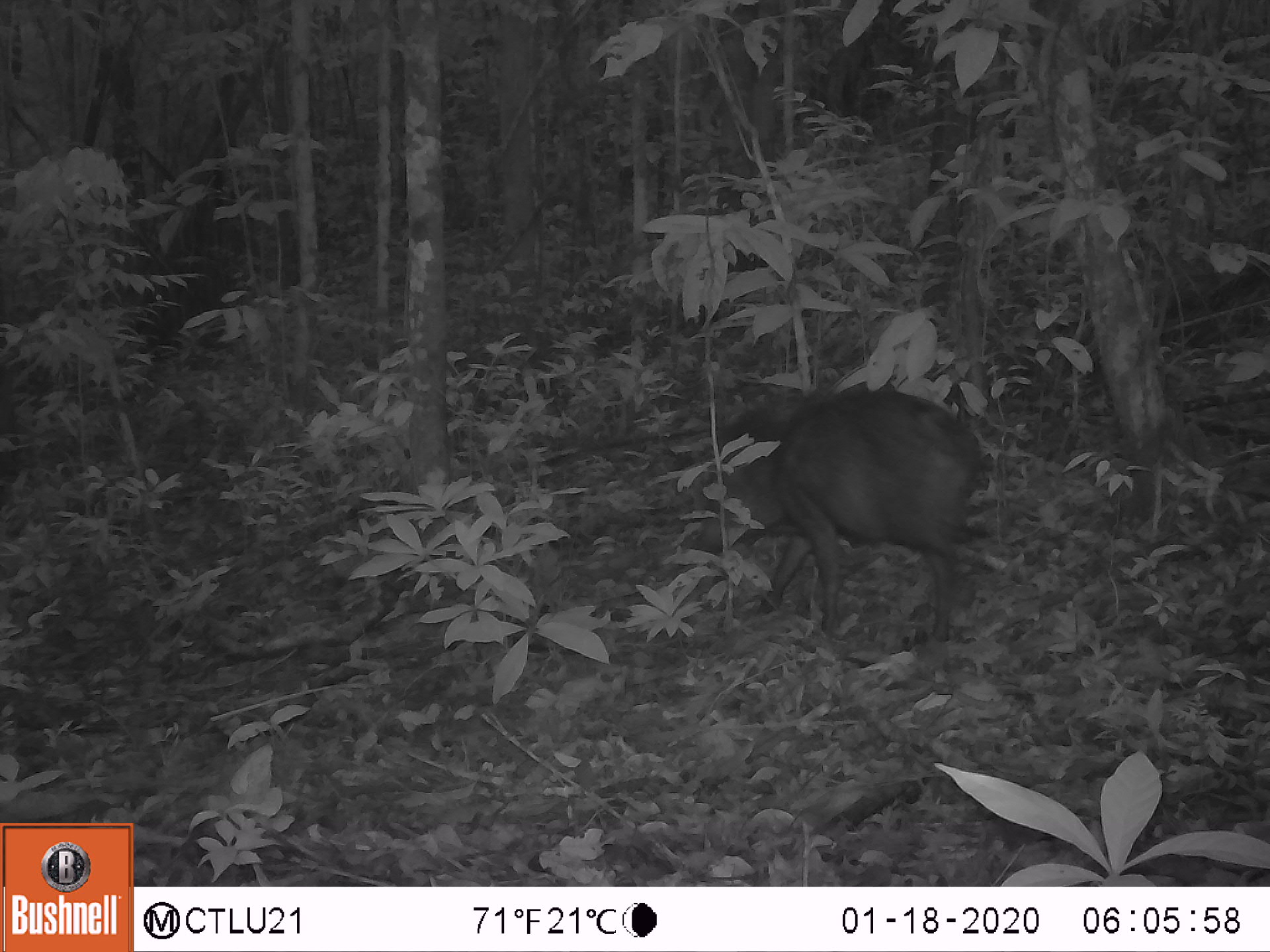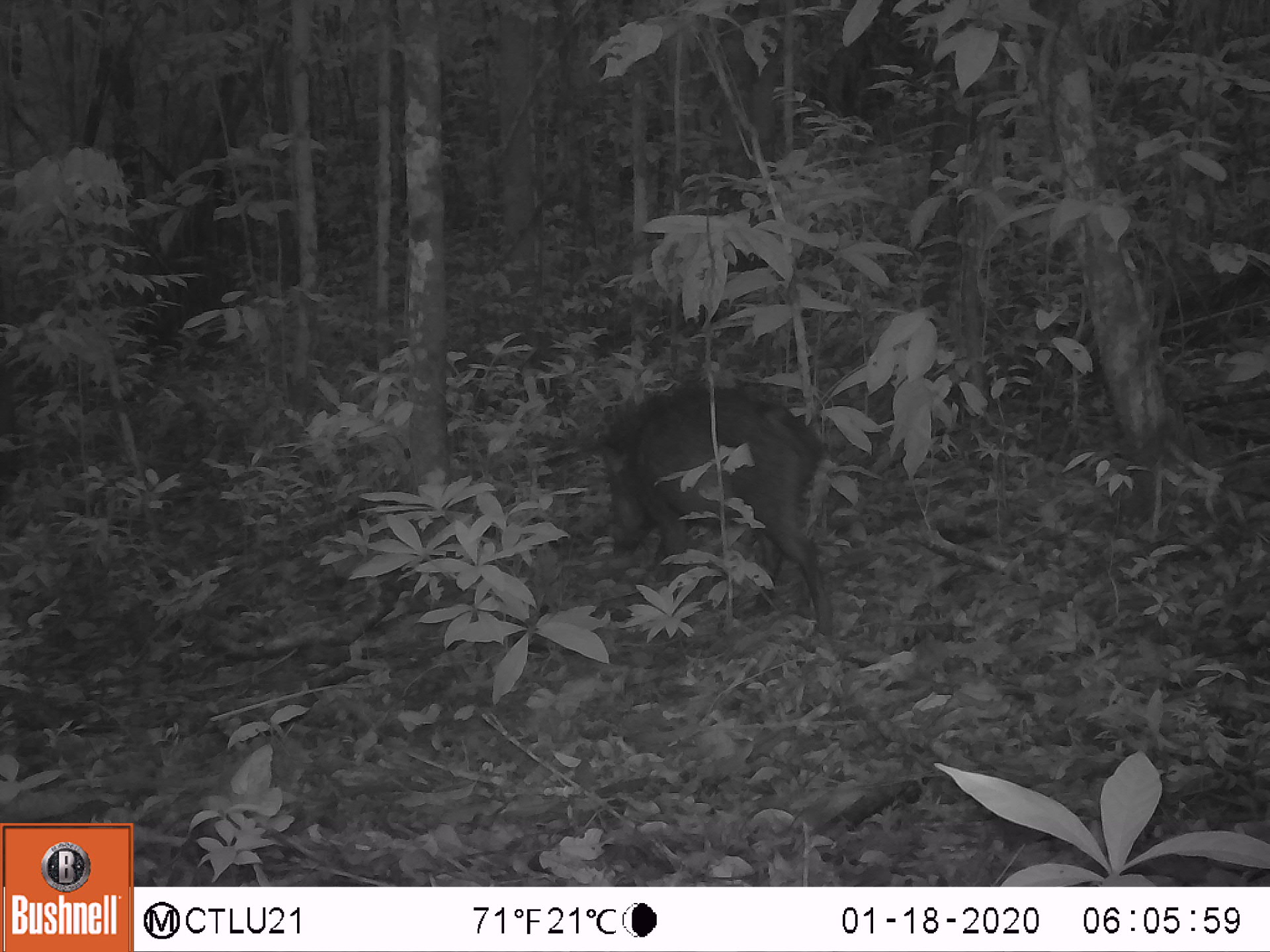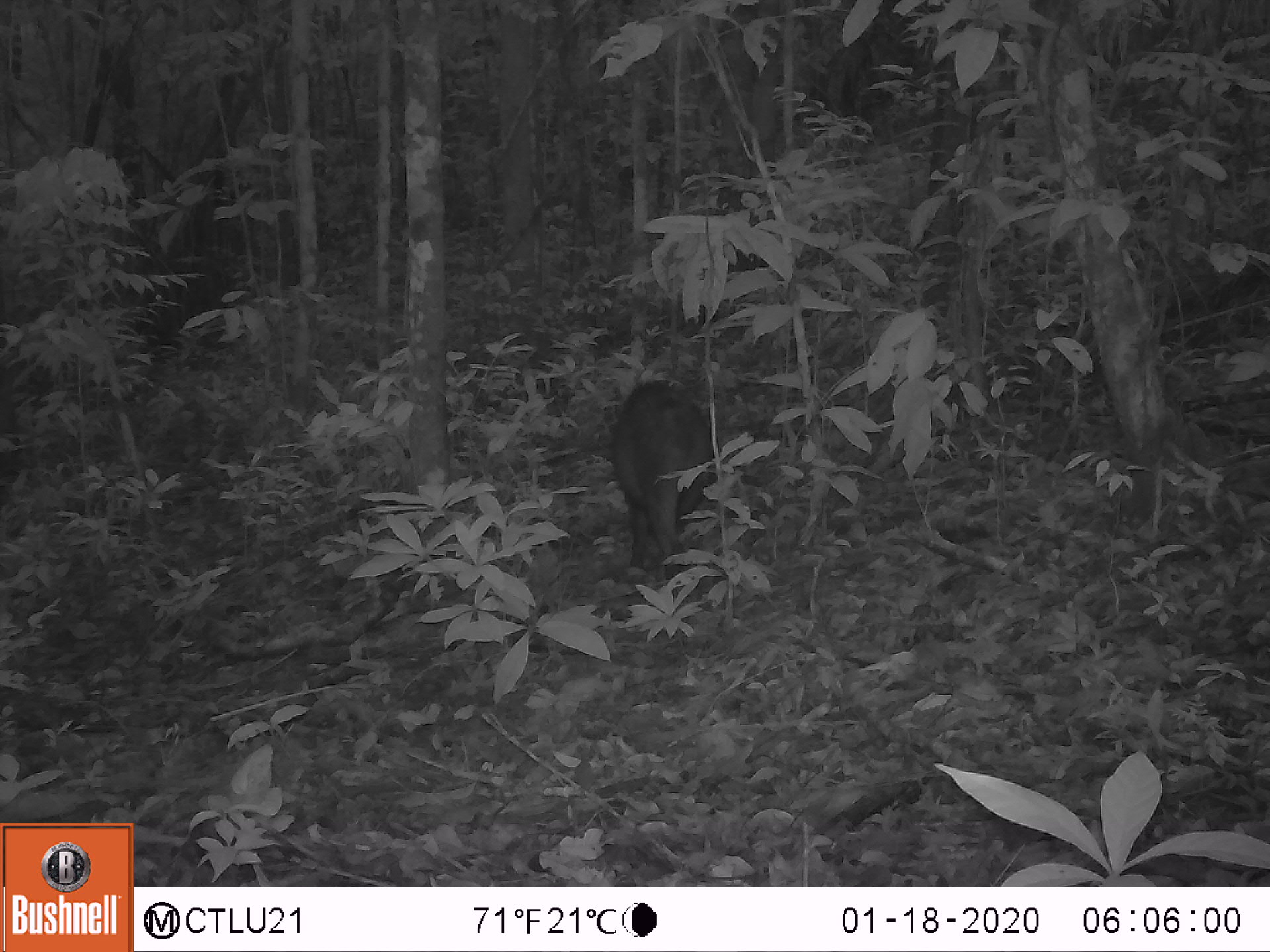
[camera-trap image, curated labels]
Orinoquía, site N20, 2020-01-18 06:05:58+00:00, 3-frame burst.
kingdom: Animalia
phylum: Chordata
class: Mammalia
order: Artiodactyla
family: Tayassuidae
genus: Pecari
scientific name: Pecari tajacu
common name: collared peccary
Collared peccary (Pecari tajacu).